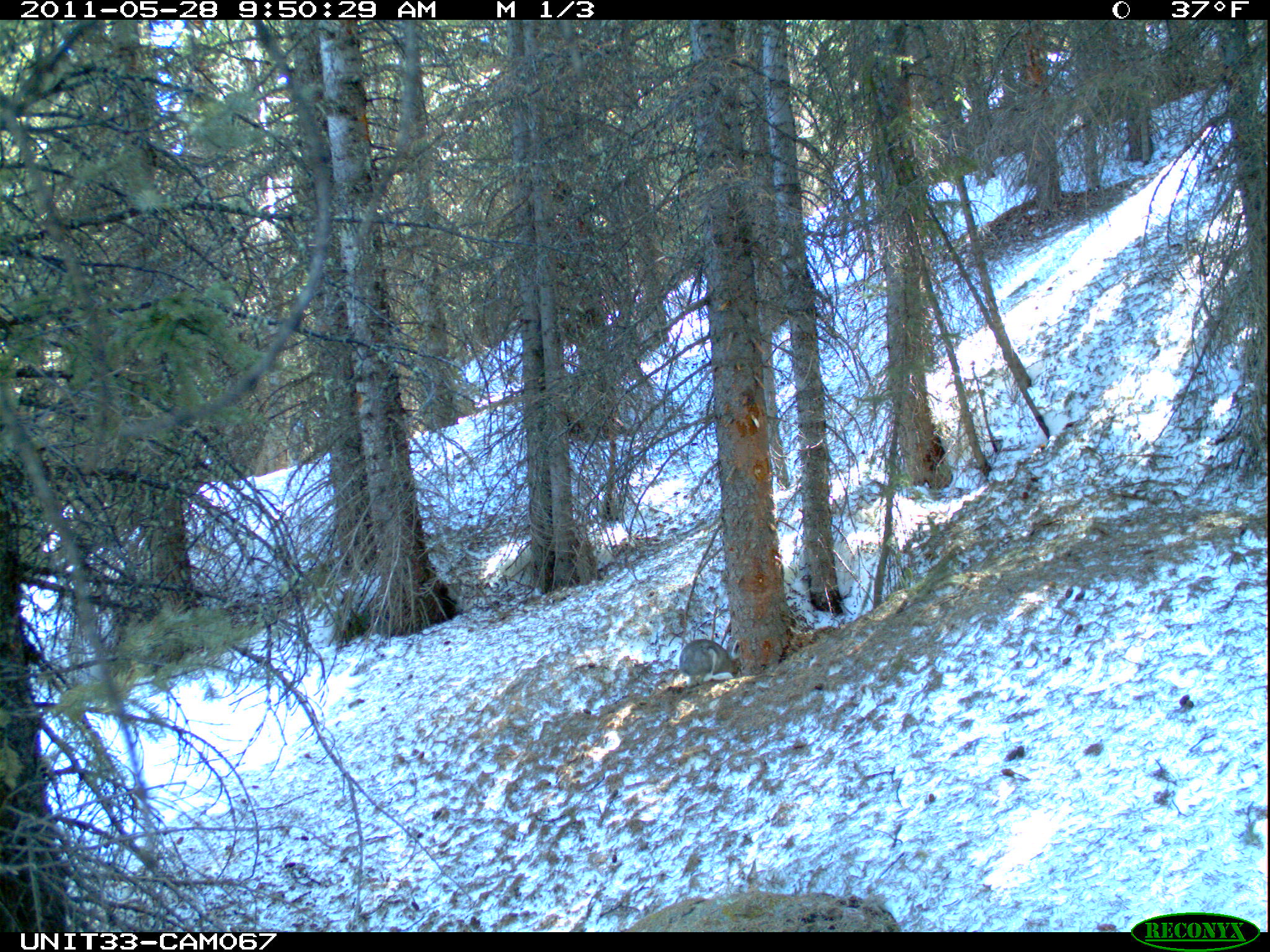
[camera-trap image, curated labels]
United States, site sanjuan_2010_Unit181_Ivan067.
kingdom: Animalia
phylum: Chordata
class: Mammalia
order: Lagomorpha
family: Leporidae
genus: Lepus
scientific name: Lepus americanus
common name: snowshoe hare